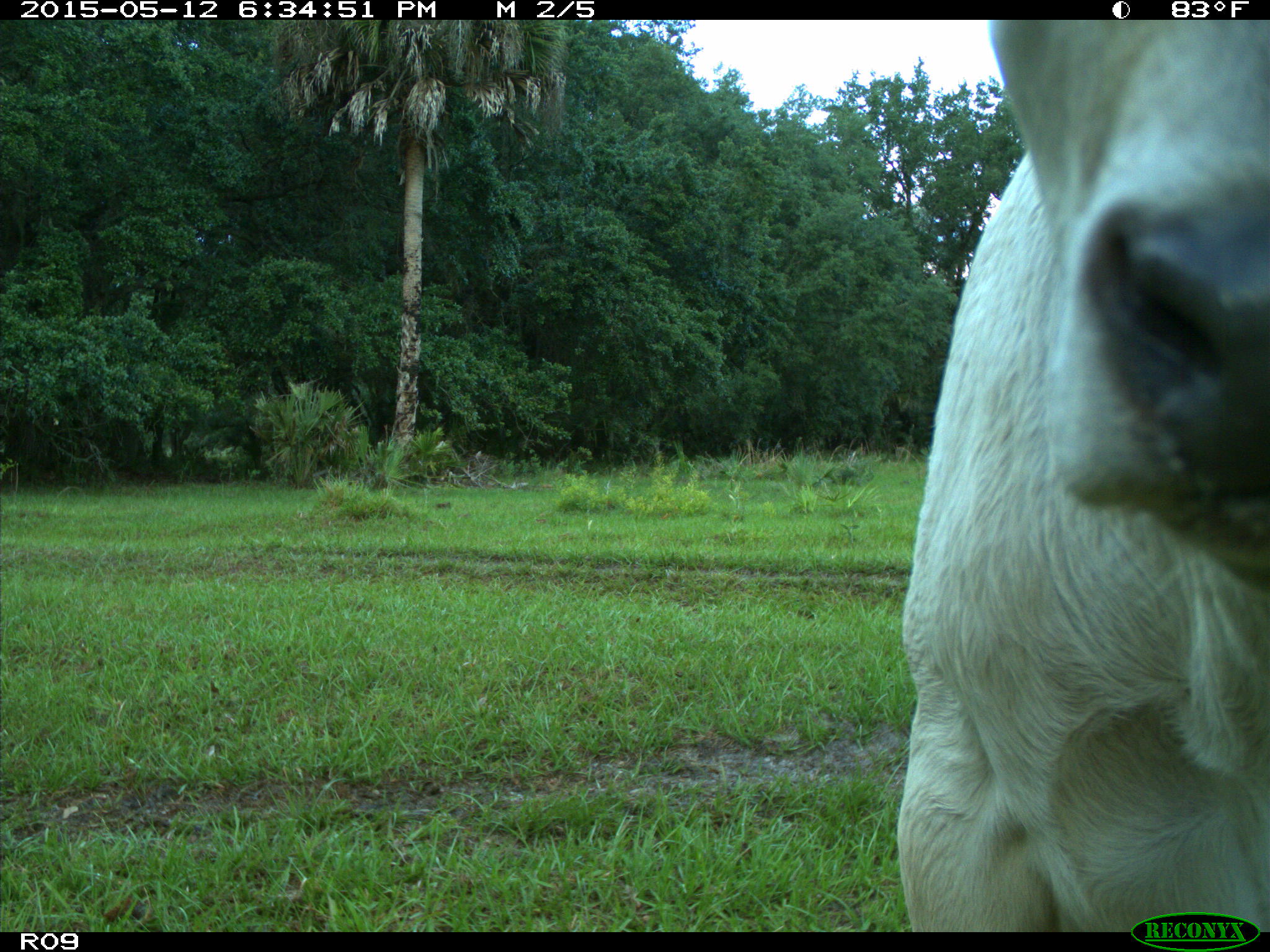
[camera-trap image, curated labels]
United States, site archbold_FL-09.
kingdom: Animalia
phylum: Chordata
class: Mammalia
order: Artiodactyla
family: Bovidae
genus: Bos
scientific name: Bos taurus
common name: domestic cow